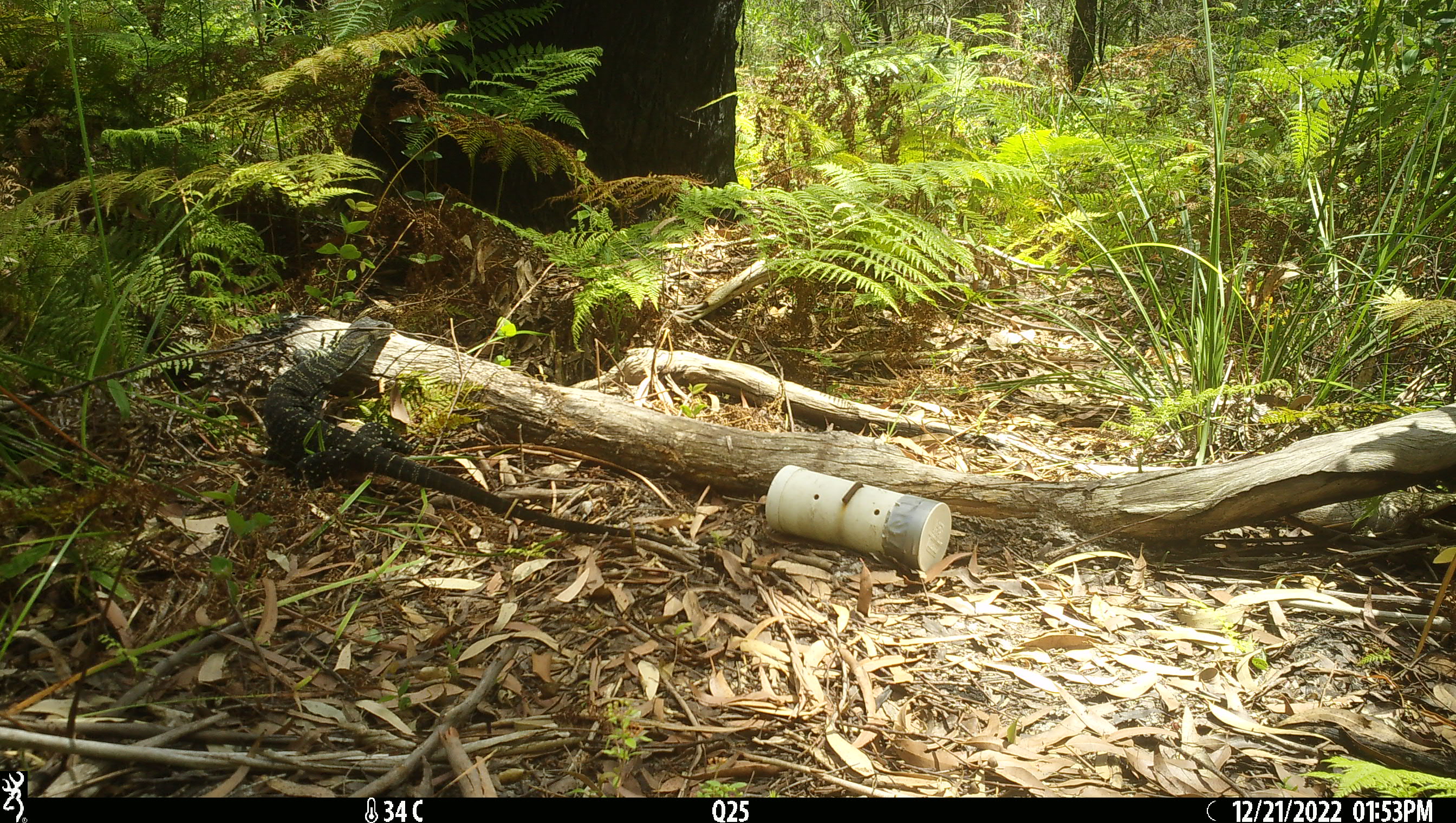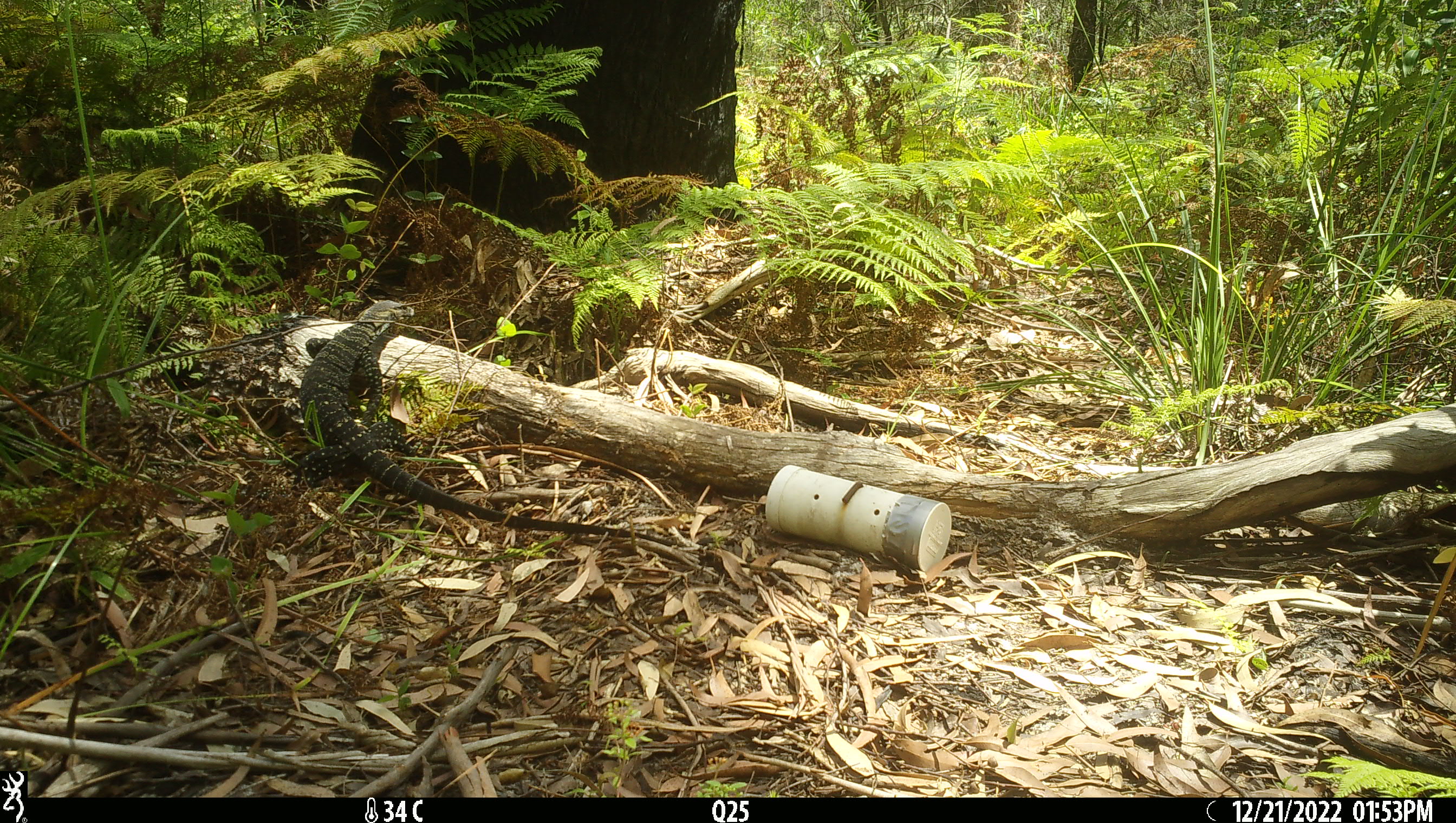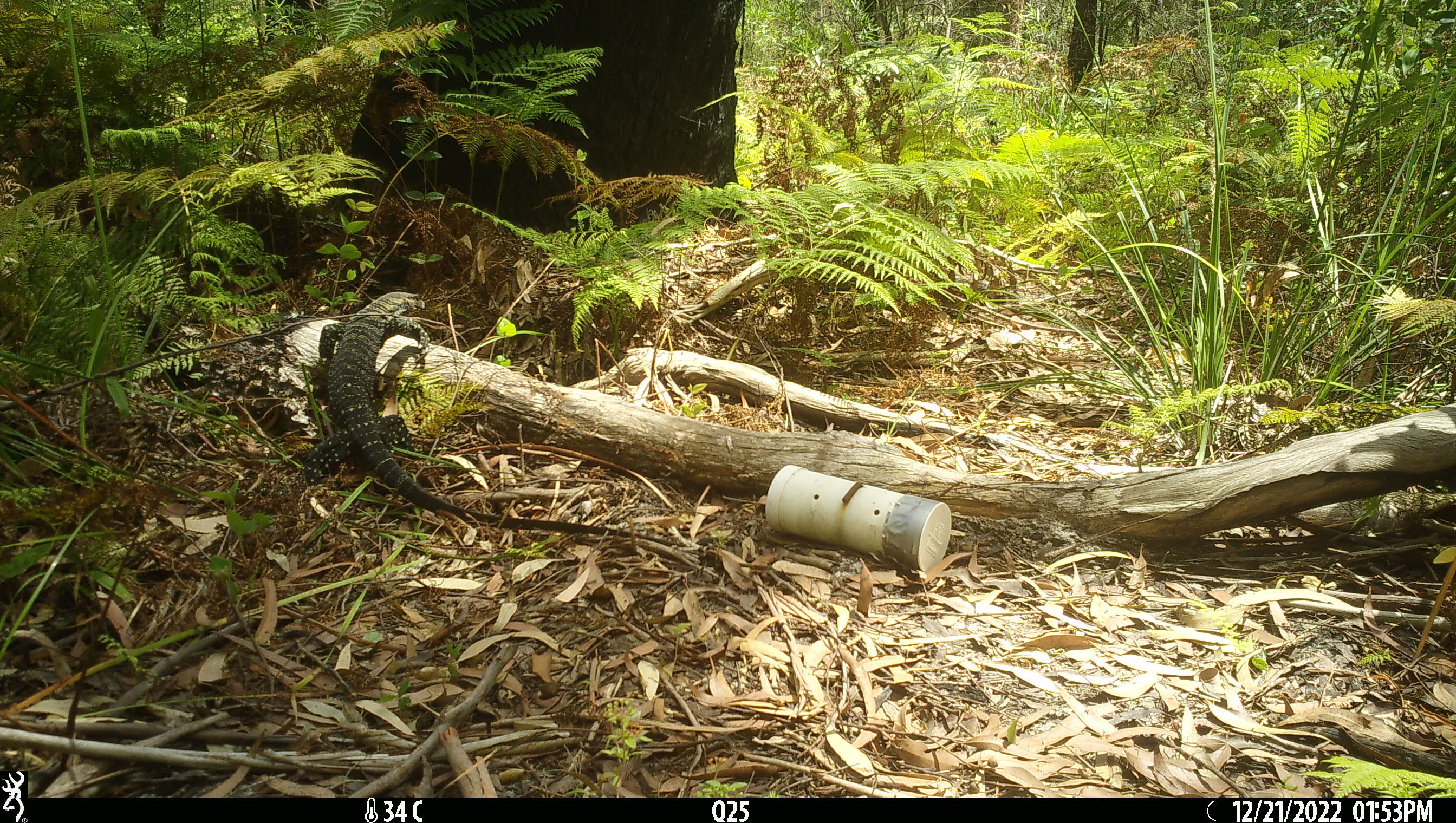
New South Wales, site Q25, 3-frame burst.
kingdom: Animalia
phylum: Chordata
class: Reptilia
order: Squamata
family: Varanidae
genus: Varanus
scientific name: Varanus varius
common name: lace monitor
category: goanna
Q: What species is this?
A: Goanna (lace monitor) (Varanus varius).